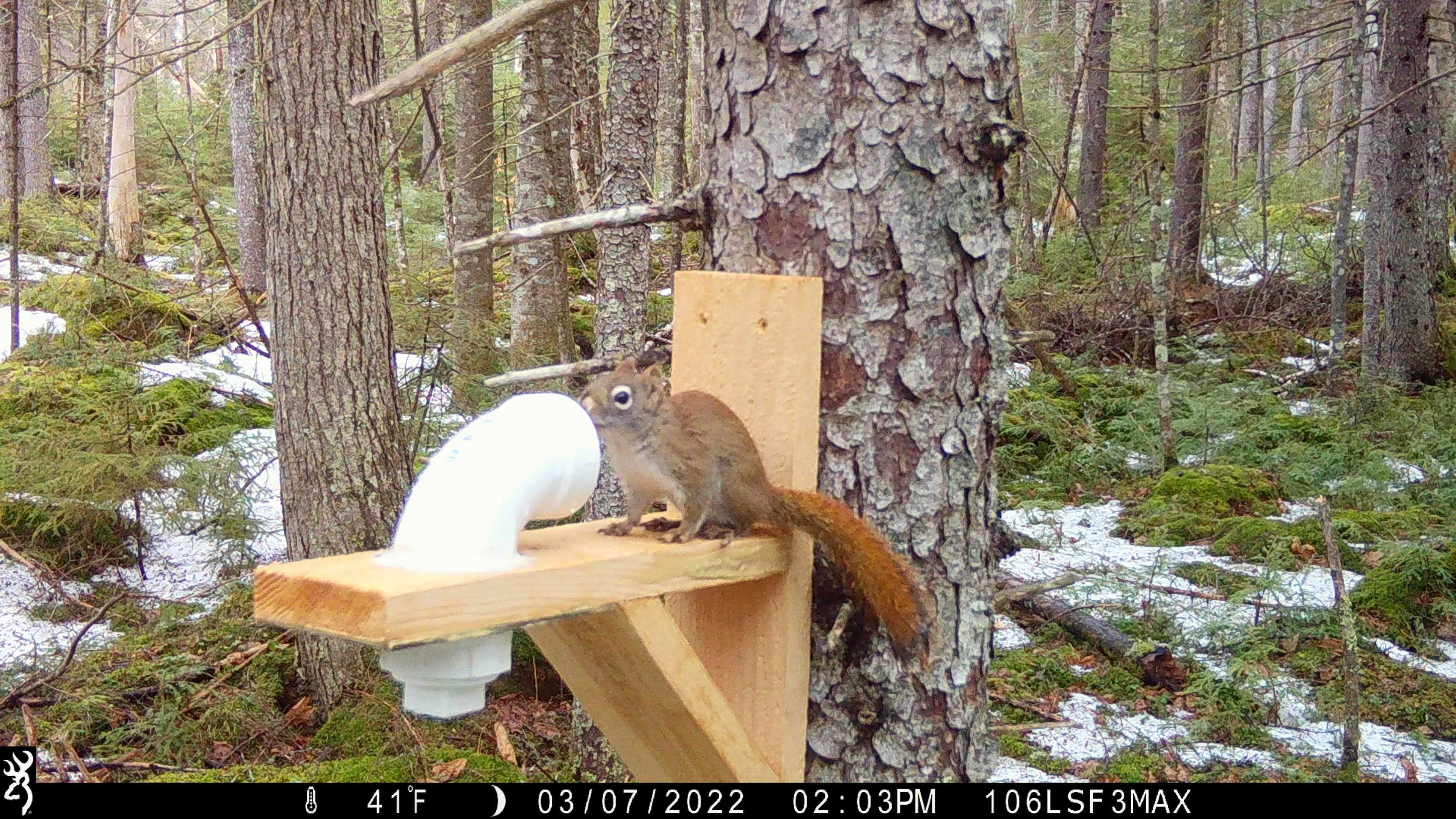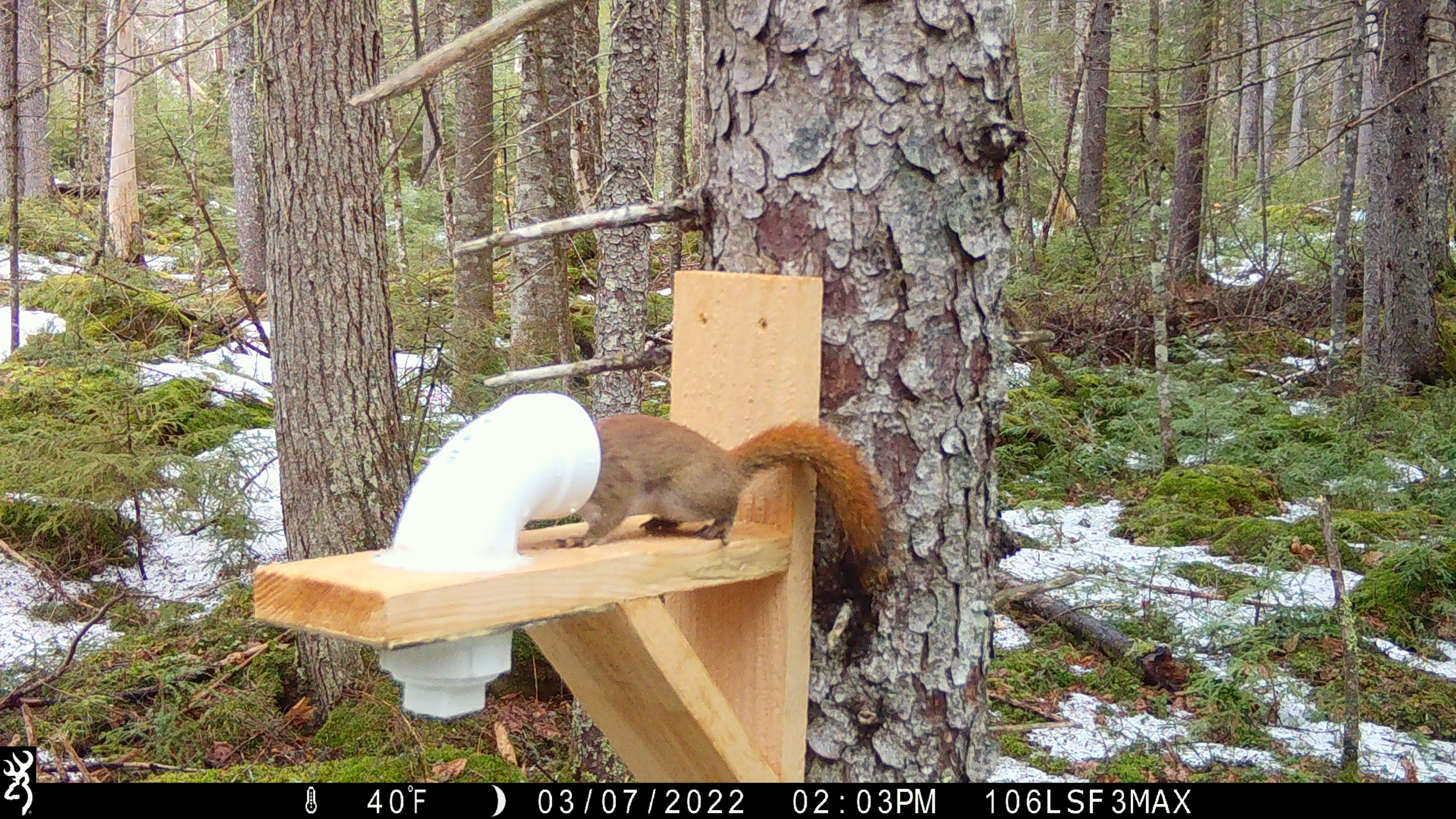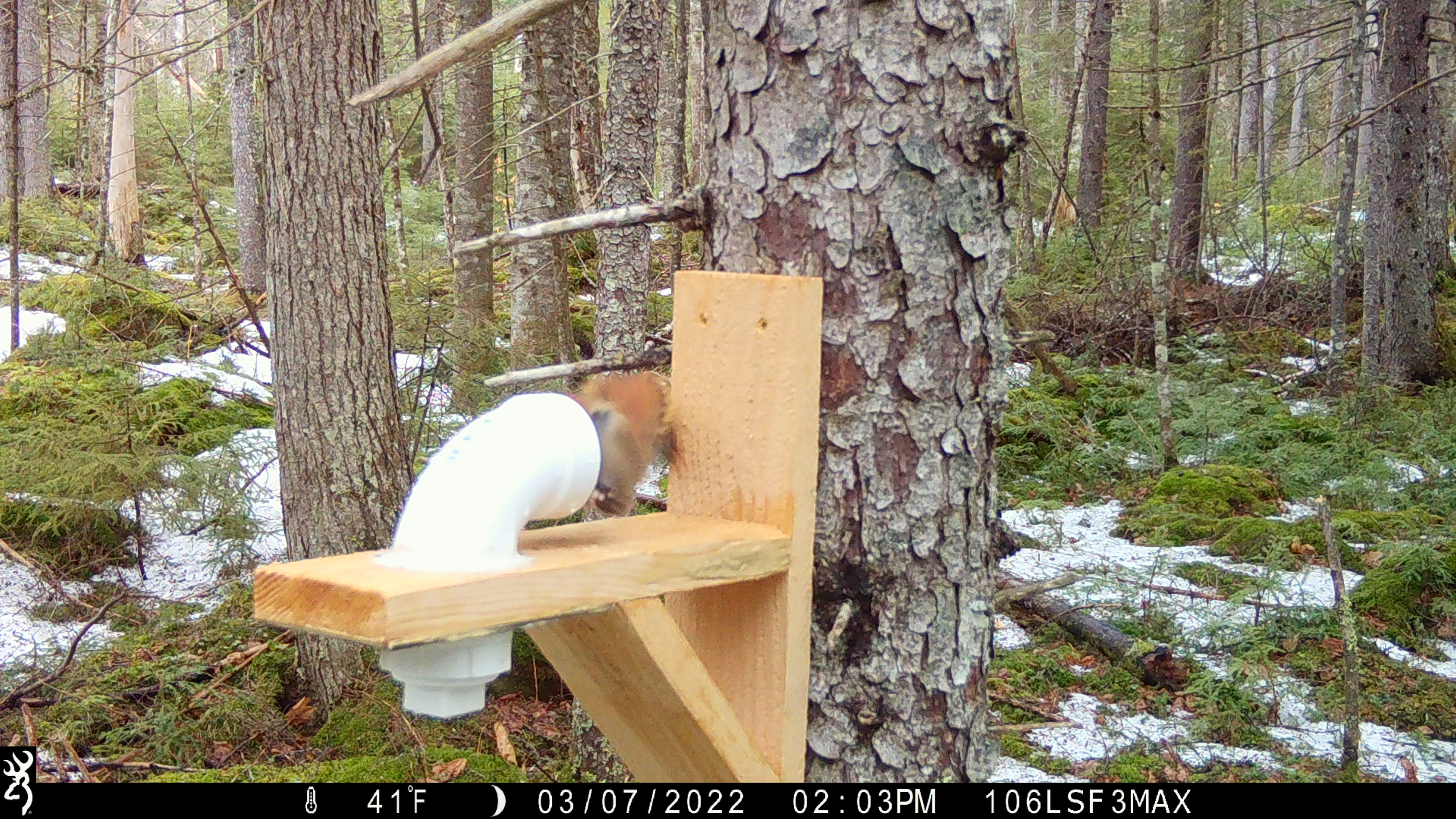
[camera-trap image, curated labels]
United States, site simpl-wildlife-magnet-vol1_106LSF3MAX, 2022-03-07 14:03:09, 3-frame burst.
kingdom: Animalia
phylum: Chordata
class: Mammalia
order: Rodentia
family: Sciuridae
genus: Tamiasciurus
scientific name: Tamiasciurus hudsonicus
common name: red squirrel